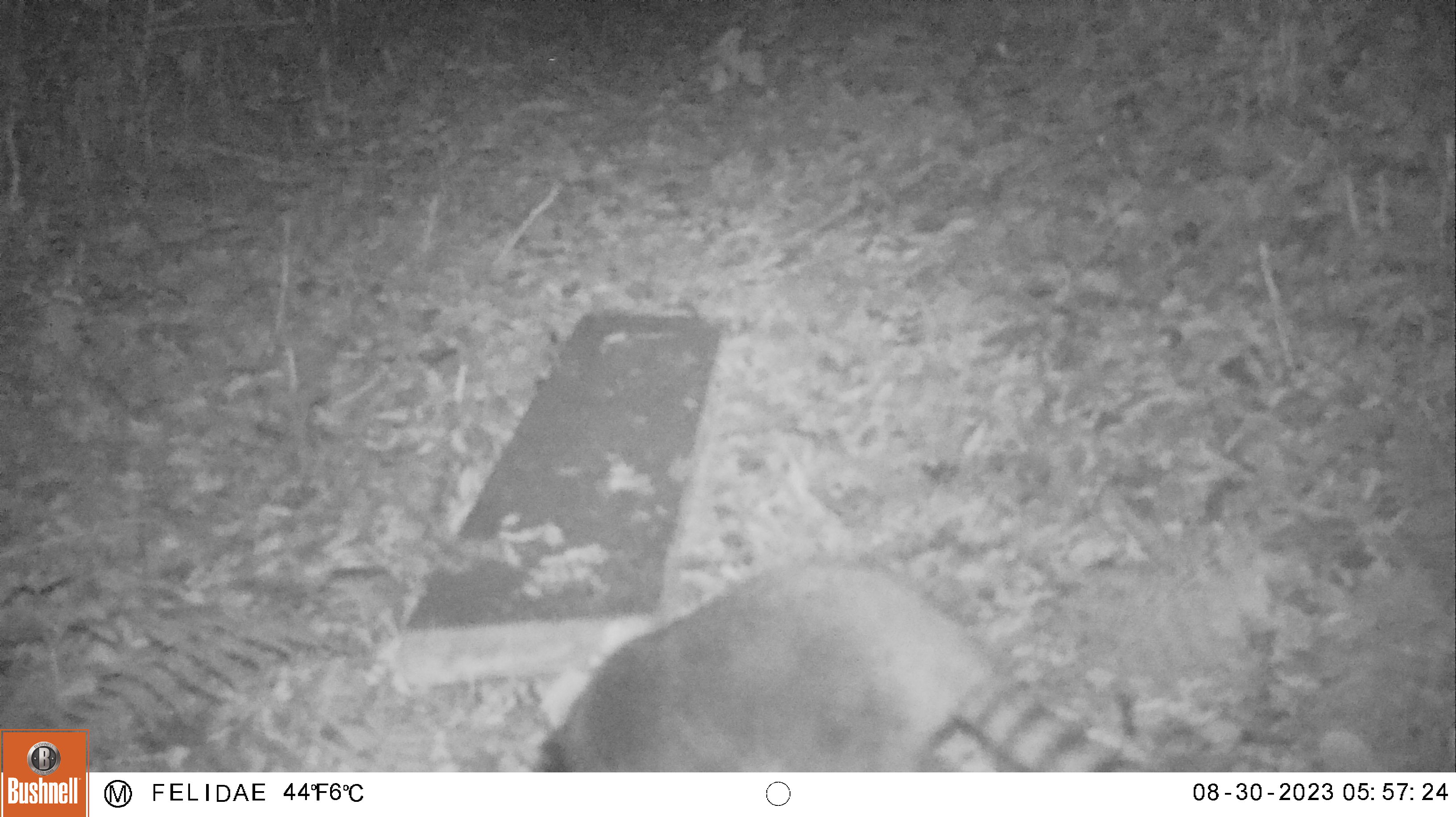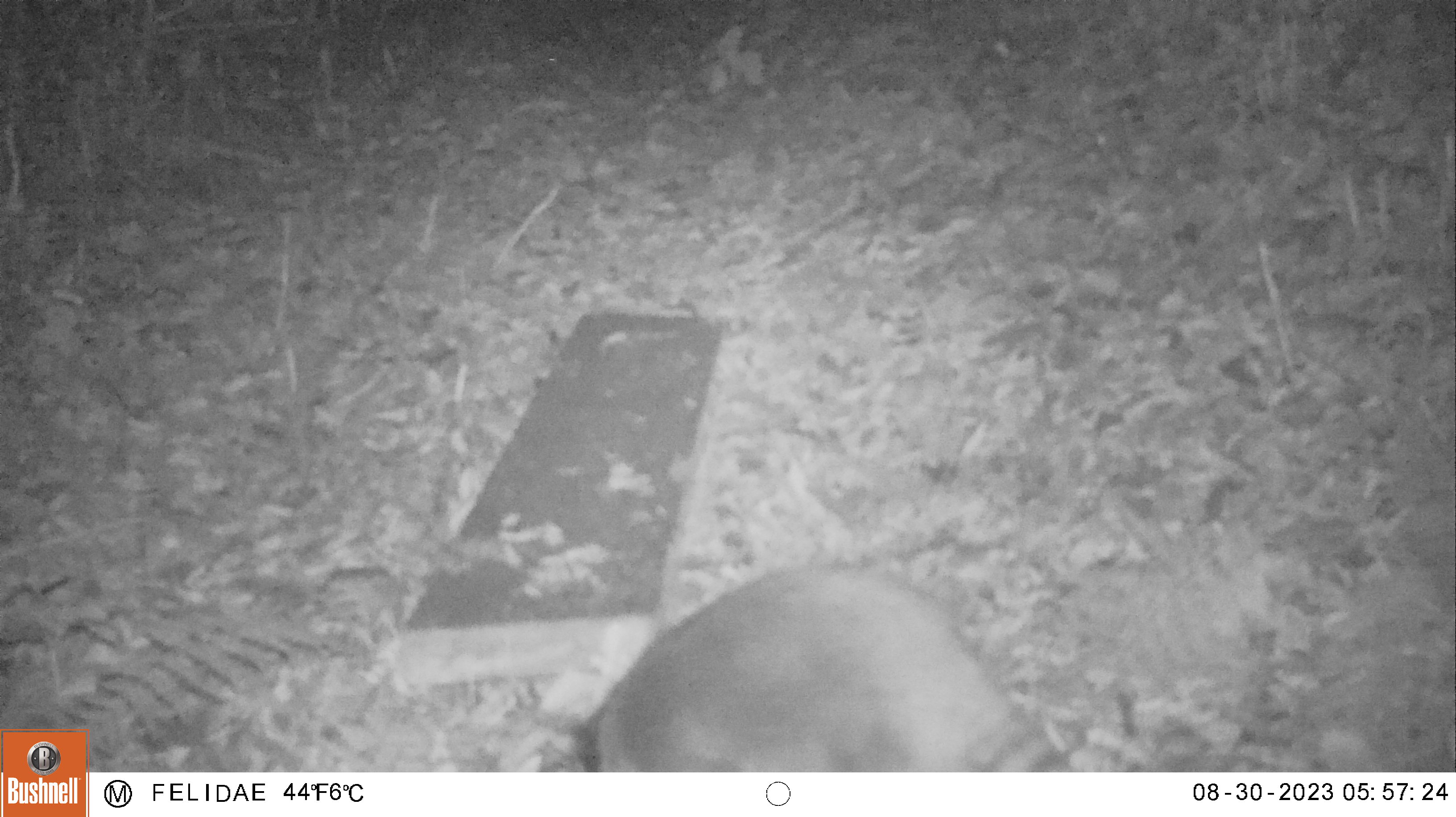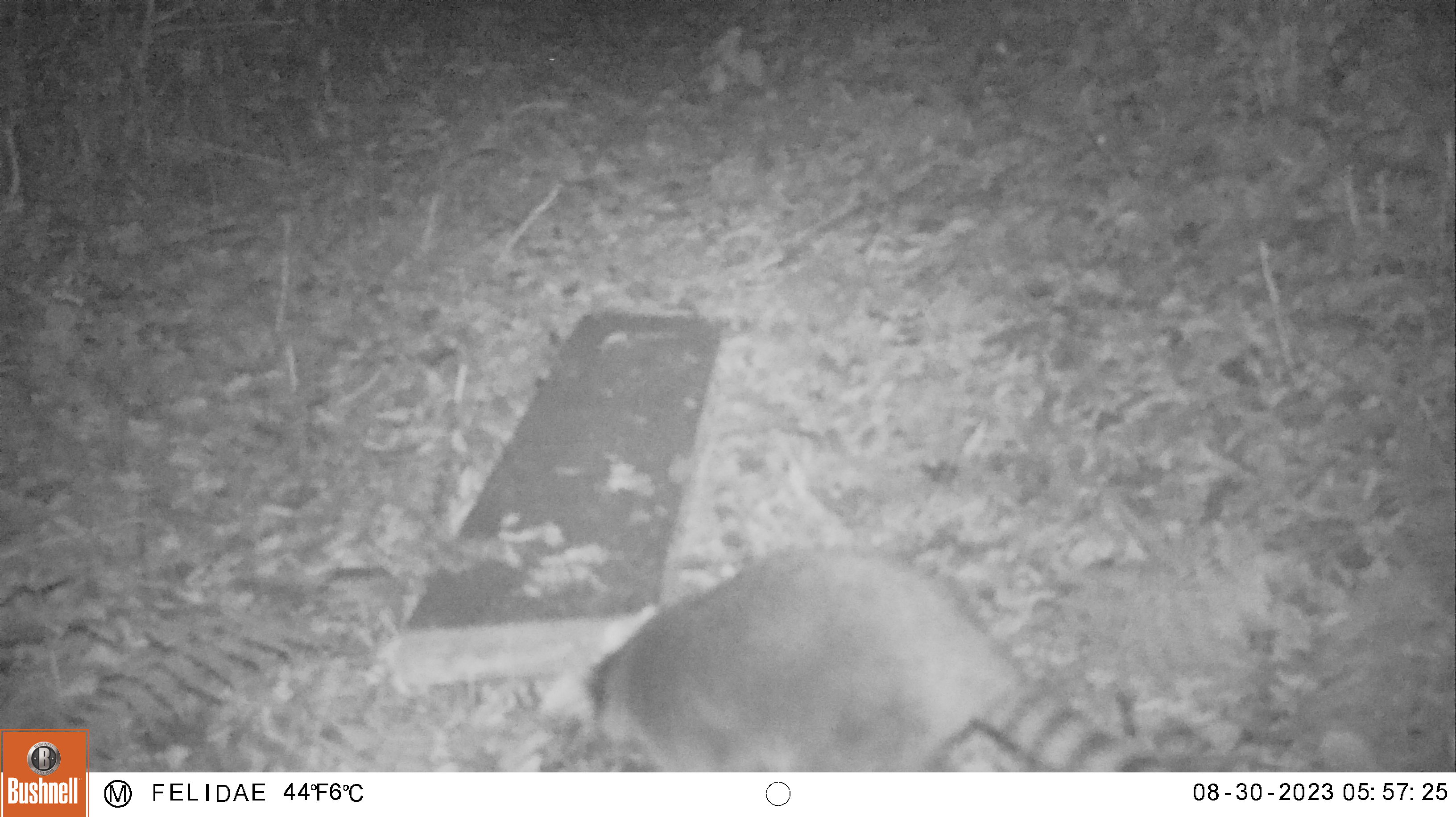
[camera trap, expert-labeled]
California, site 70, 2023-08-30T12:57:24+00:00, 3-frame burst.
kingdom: Animalia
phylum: Chordata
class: Mammalia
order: Carnivora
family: Procyonidae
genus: Procyon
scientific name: Procyon lotor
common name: raccoon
Raccoon (Procyon lotor).